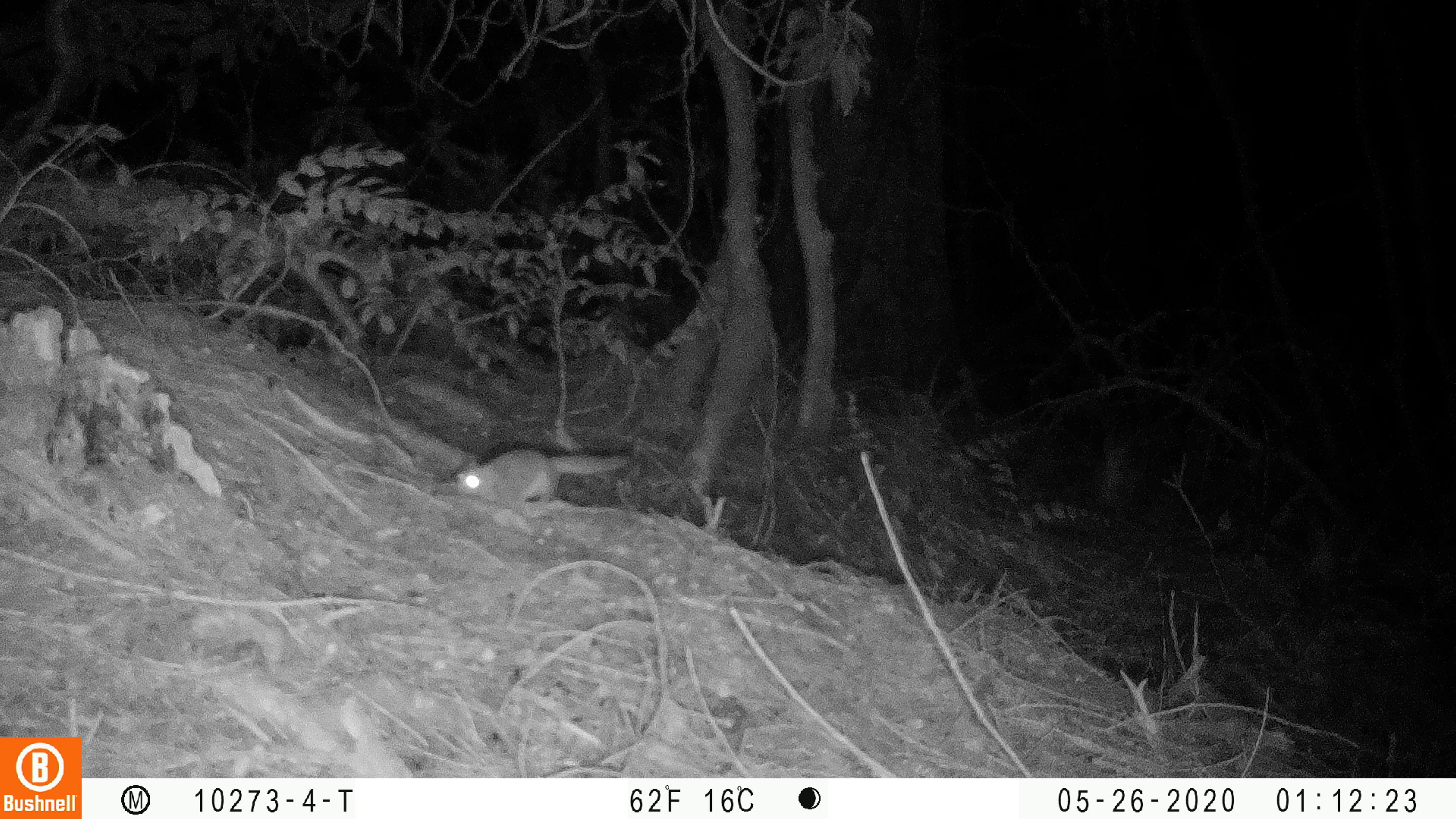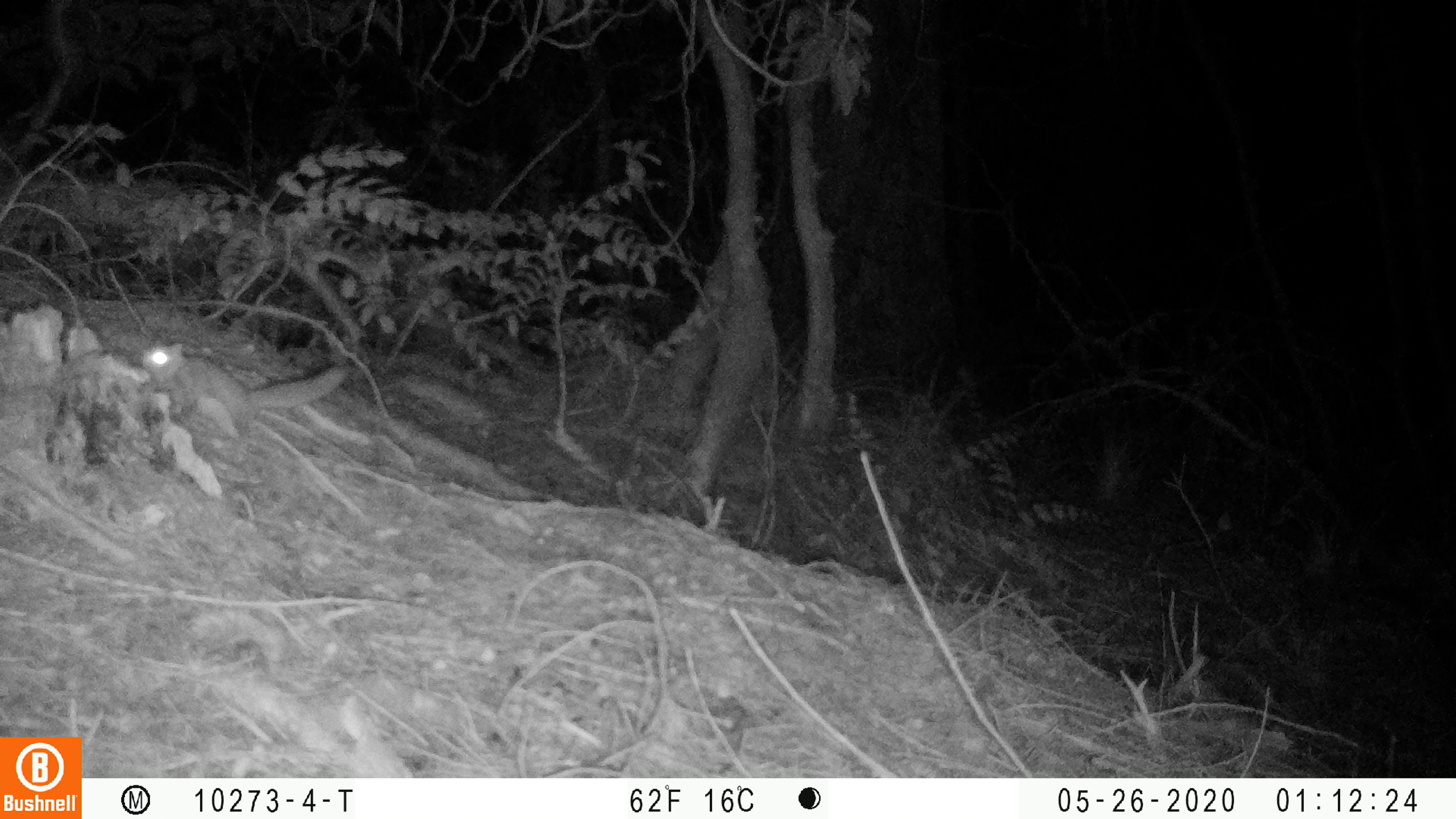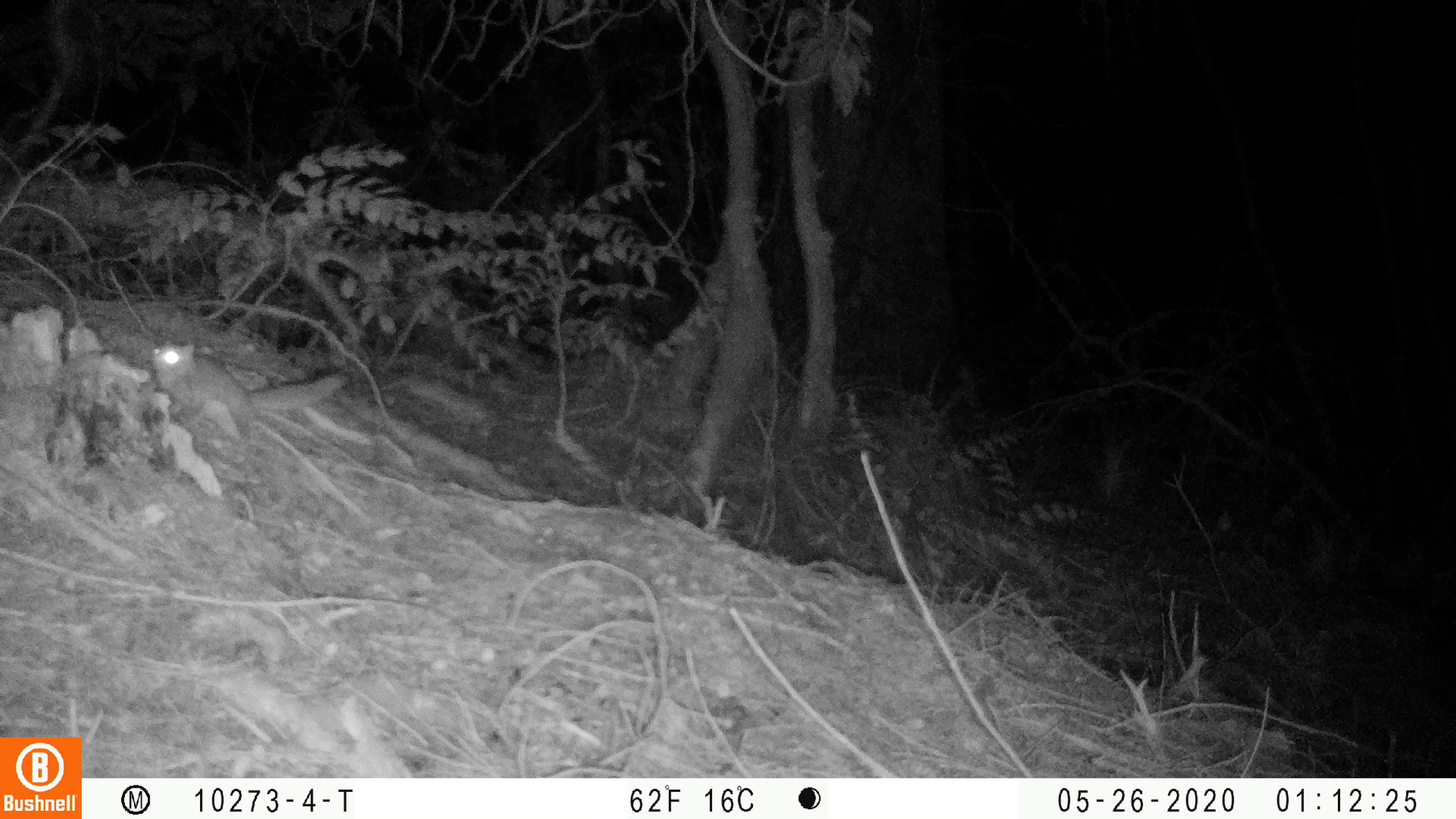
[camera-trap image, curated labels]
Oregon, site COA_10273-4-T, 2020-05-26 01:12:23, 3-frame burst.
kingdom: Animalia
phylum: Chordata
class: Mammalia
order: Rodentia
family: Sciuridae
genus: Glaucomys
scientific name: Glaucomys oregonensis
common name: humboldt's flying squirrel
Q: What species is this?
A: Humboldt's flying squirrel (Glaucomys oregonensis).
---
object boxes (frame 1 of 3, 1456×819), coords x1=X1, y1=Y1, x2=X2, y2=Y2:
humboldt's flying squirrel: x1=431, y1=443, x2=643, y2=517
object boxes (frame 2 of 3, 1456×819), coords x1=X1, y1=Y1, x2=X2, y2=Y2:
humboldt's flying squirrel: x1=135, y1=326, x2=357, y2=458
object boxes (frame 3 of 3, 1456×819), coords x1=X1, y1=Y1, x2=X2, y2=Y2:
humboldt's flying squirrel: x1=144, y1=327, x2=359, y2=463